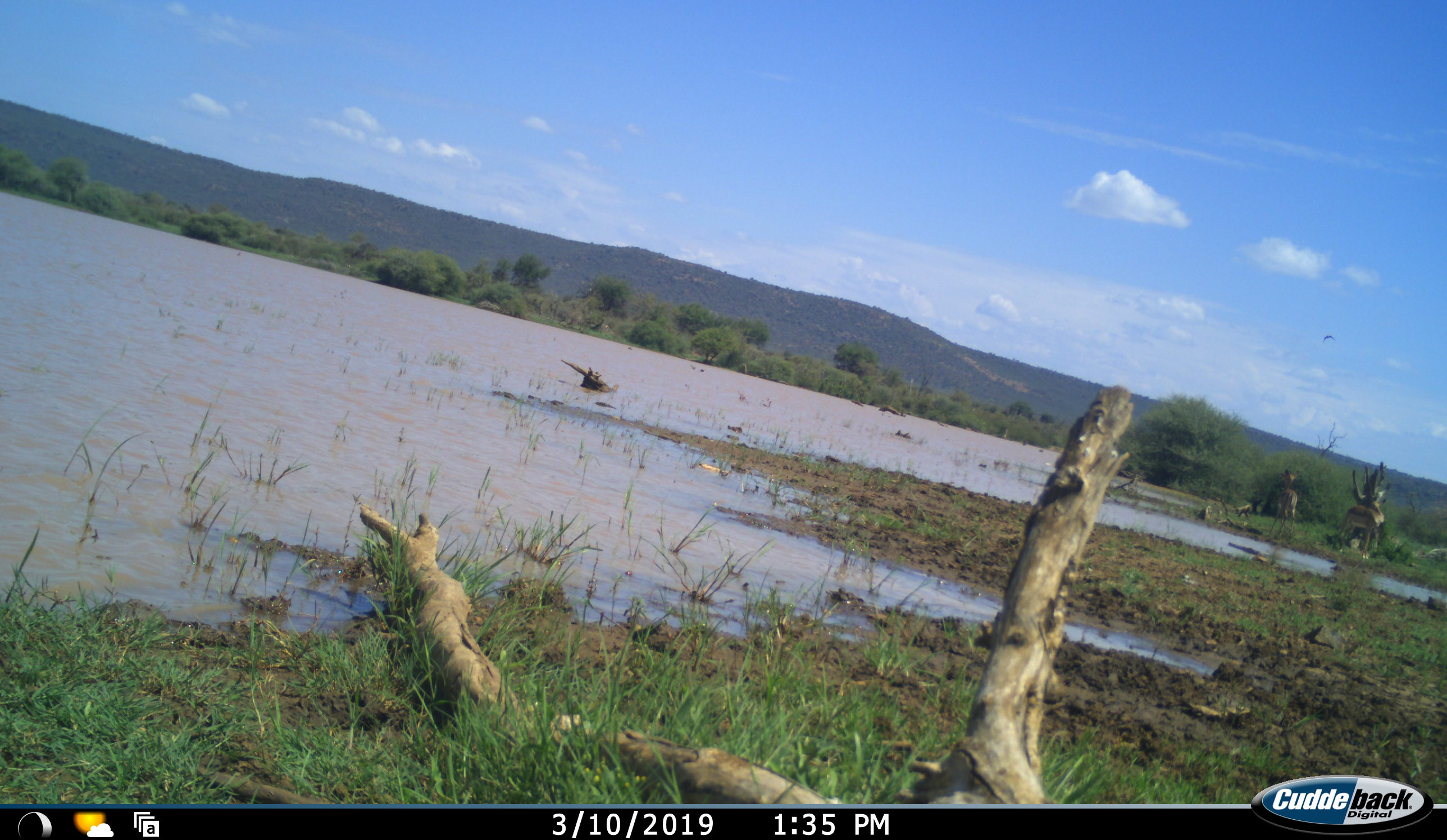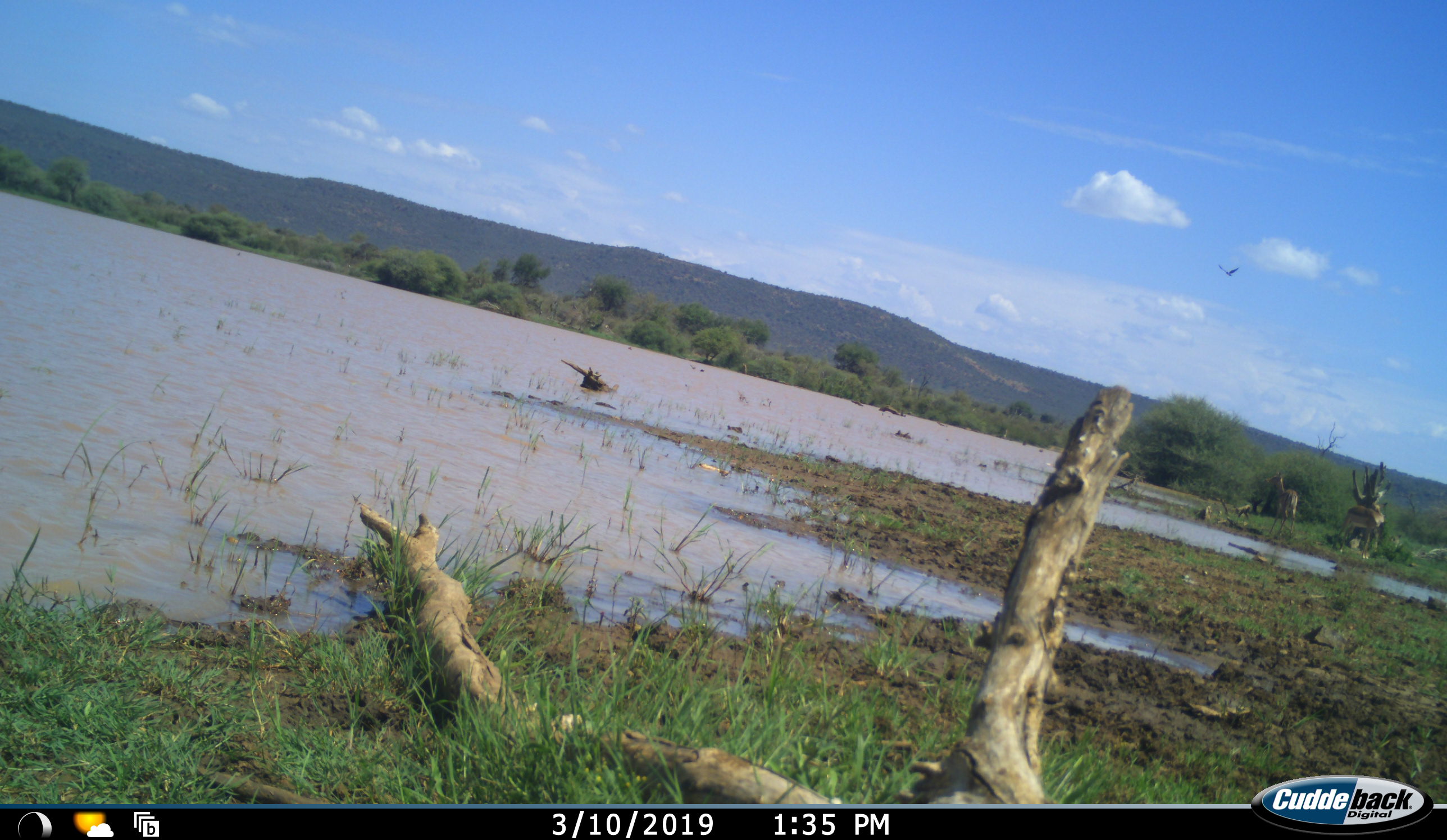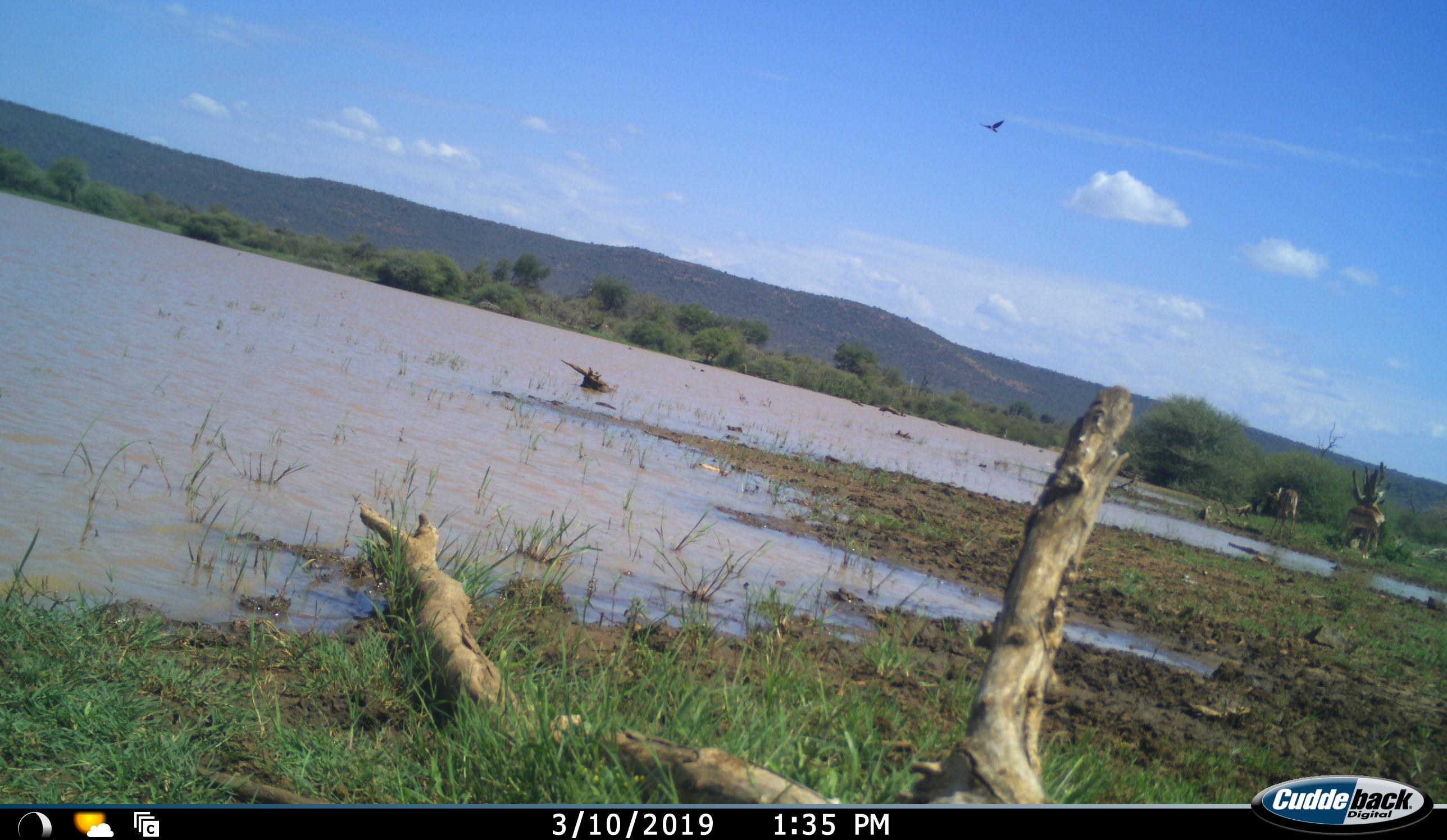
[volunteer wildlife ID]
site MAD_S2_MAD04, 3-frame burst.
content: unidentified animal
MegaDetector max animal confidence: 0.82